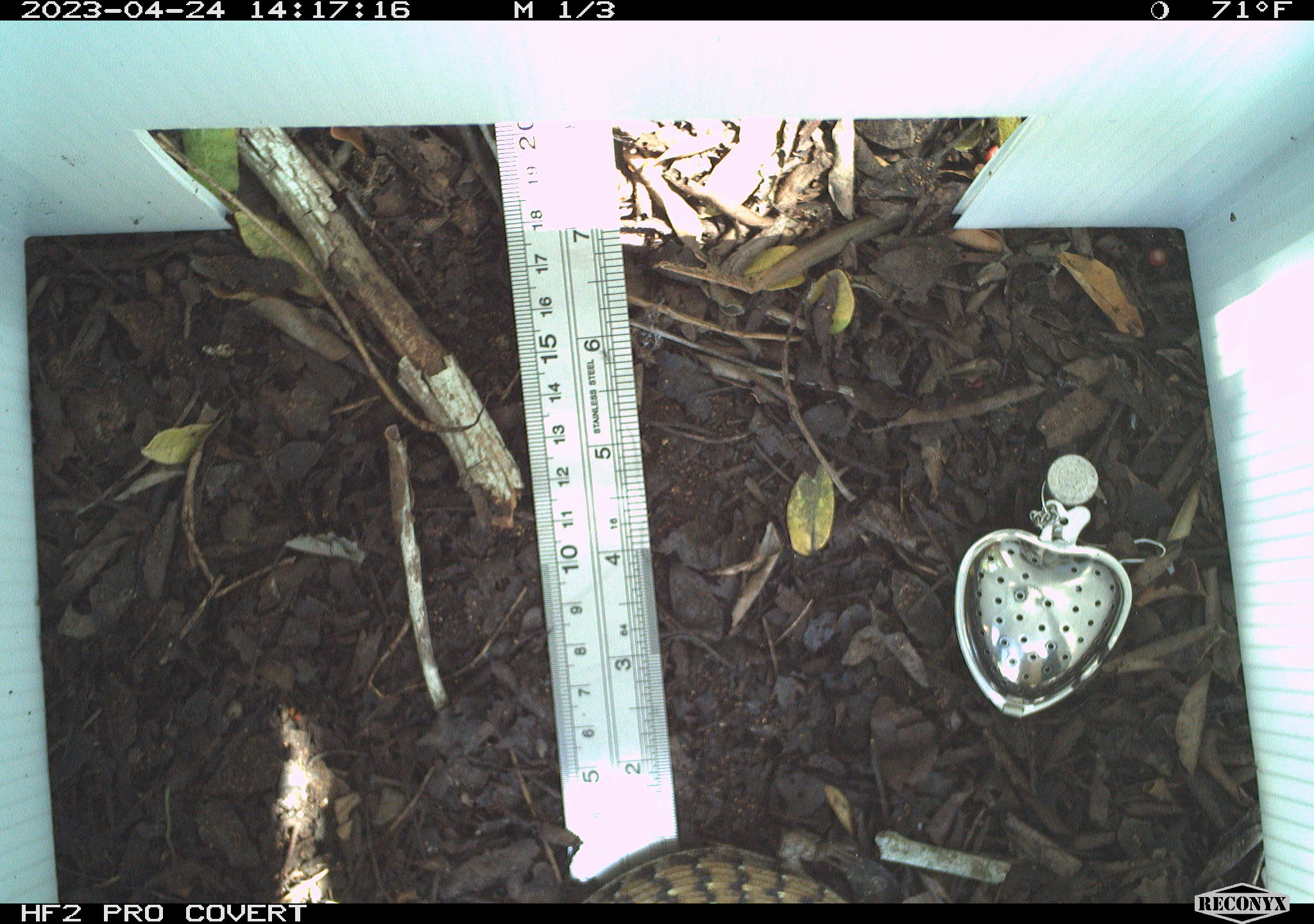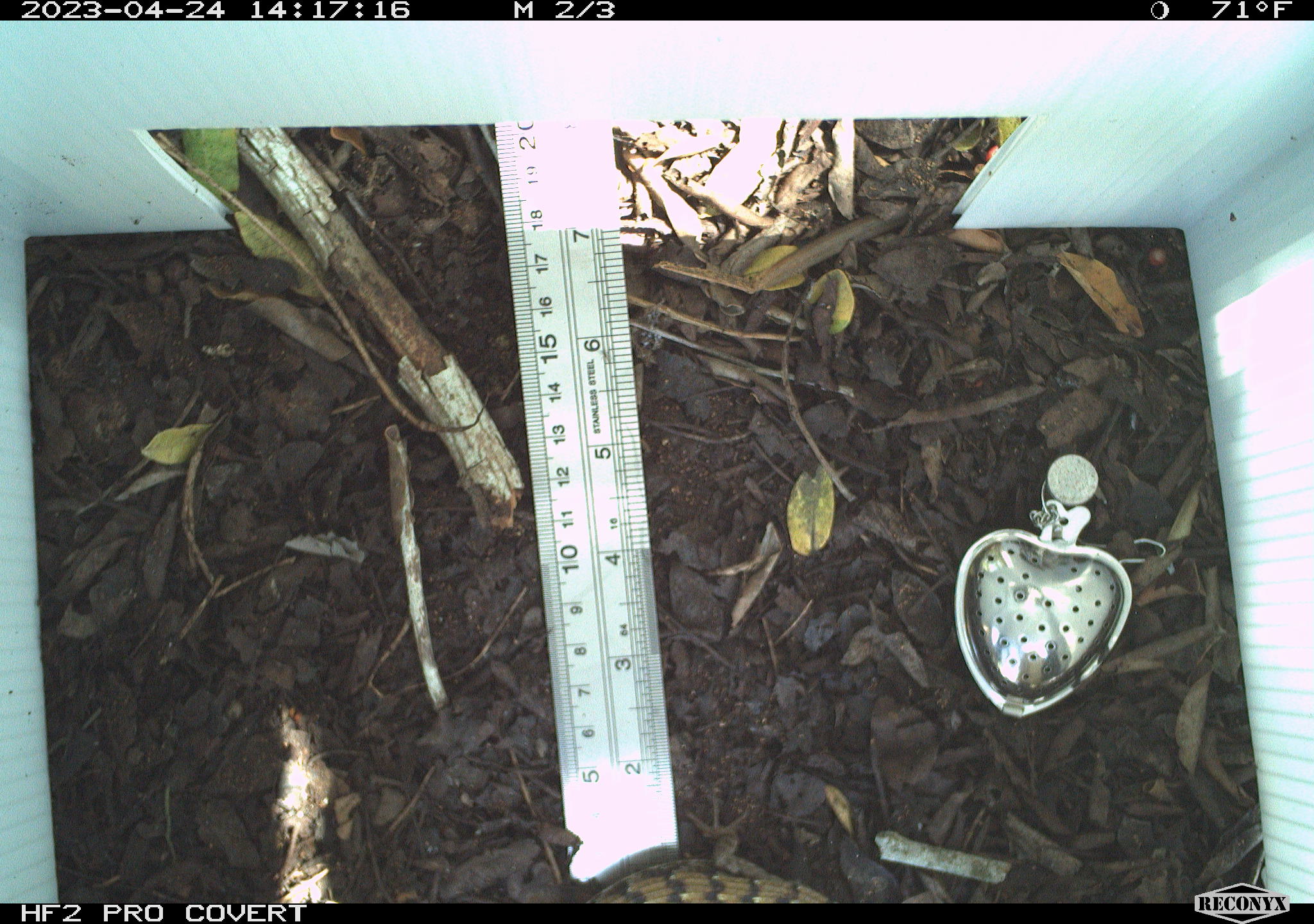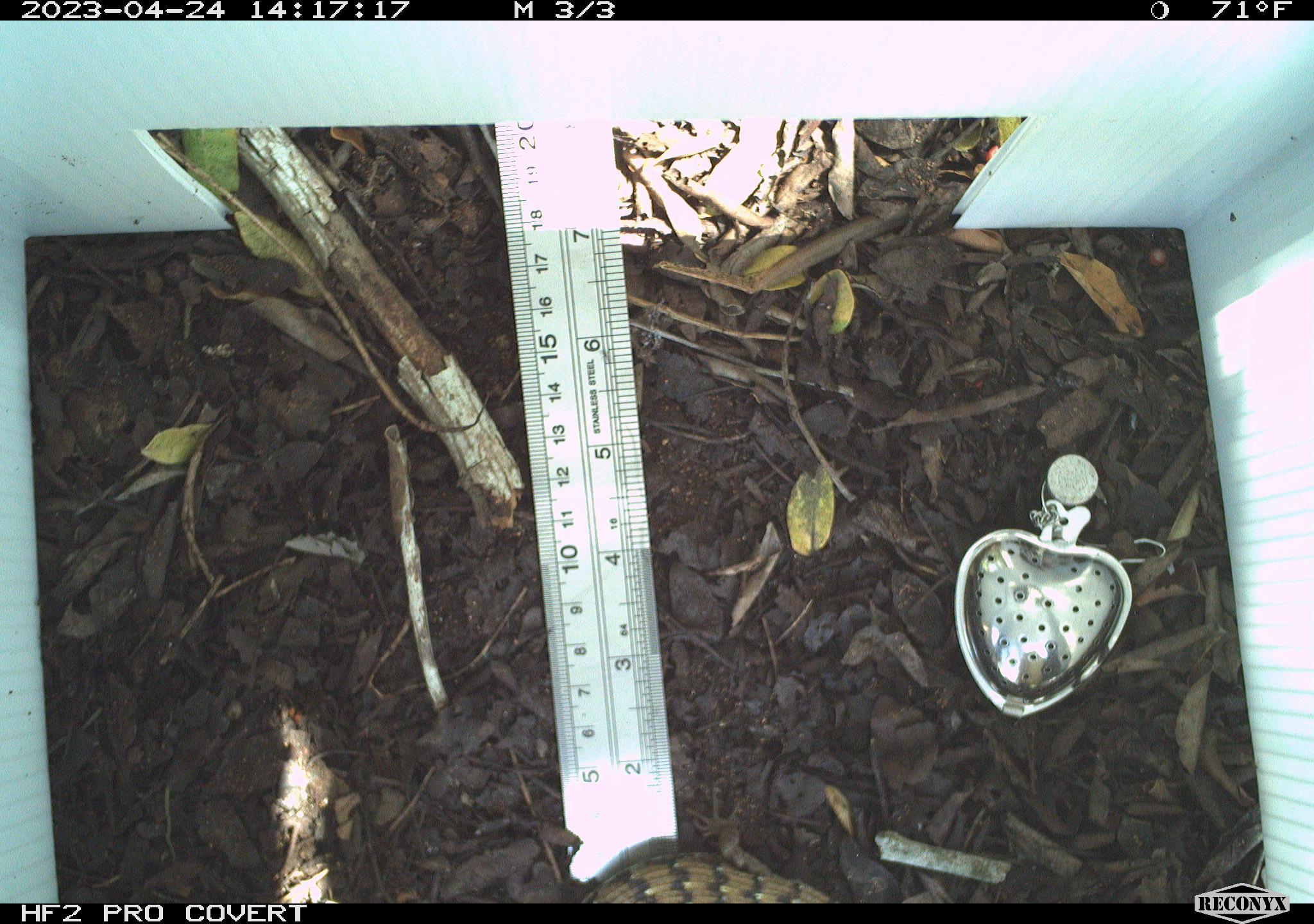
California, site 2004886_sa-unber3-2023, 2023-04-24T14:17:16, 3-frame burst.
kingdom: Animalia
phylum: Chordata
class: Reptilia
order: Squamata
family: Anguidae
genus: Elgaria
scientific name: Elgaria multicarinata webbii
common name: san diego alligator lizard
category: woodland alligator lizard